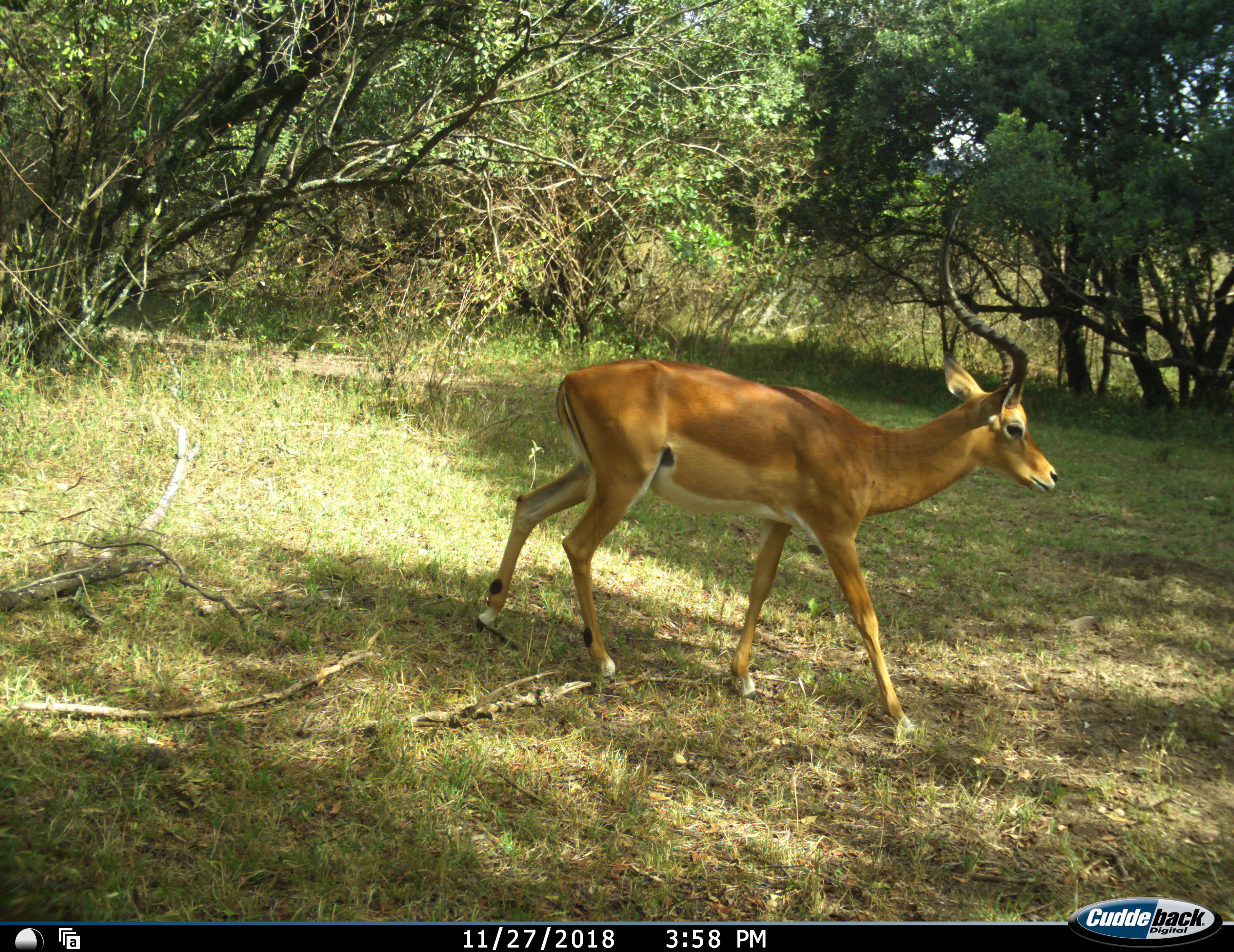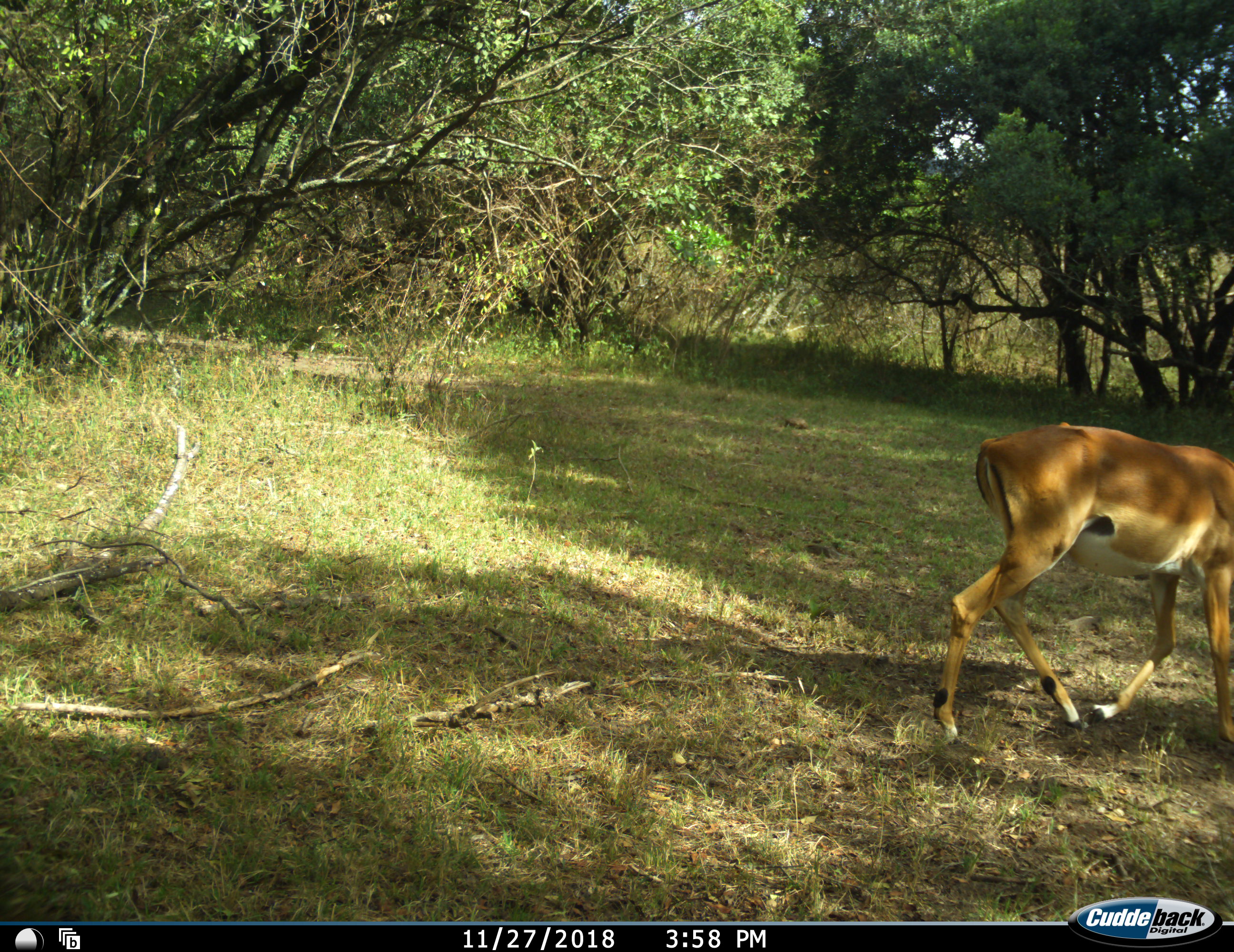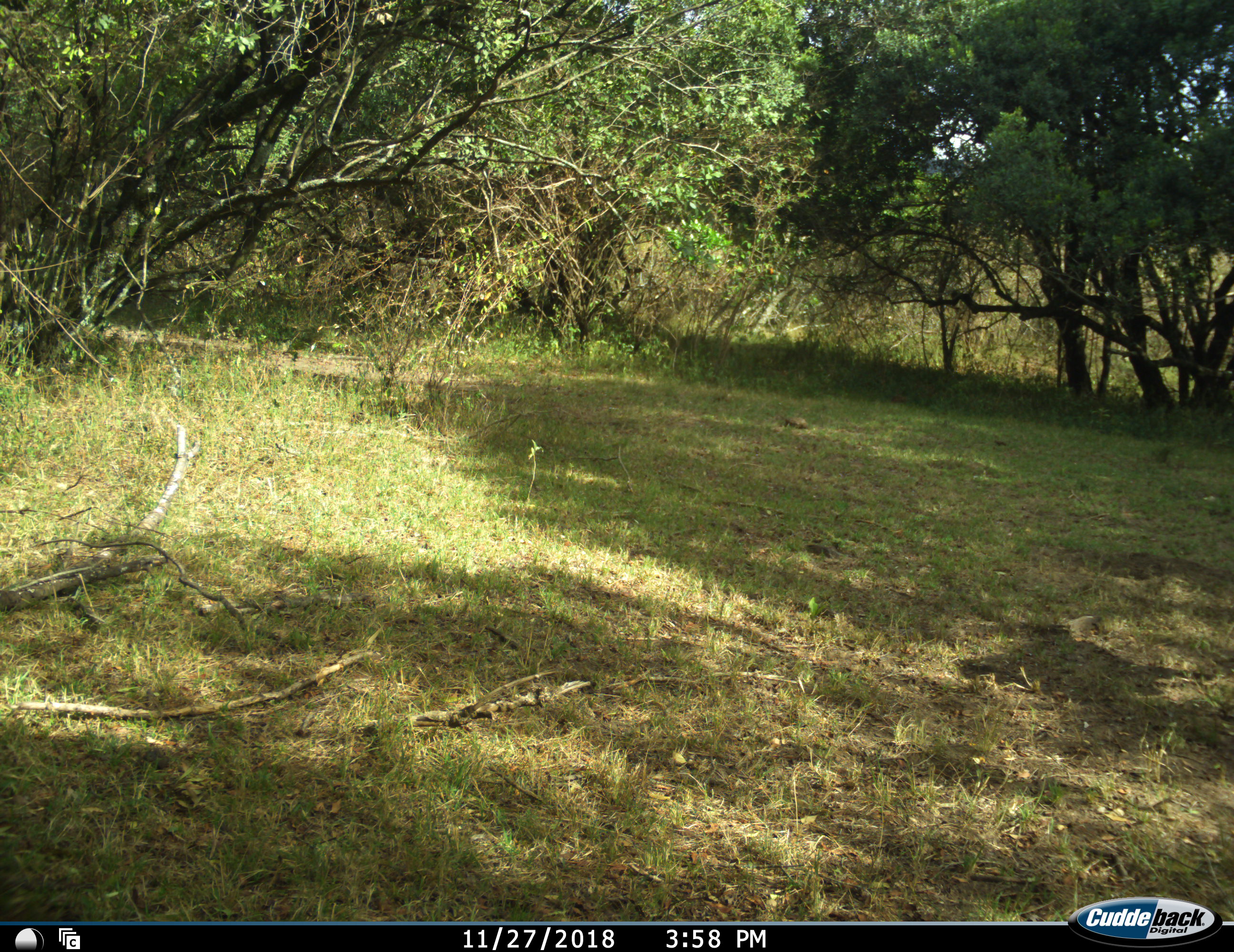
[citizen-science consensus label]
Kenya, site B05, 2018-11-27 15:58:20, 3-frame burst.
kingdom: Animalia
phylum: Chordata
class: Mammalia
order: Artiodactyla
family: Bovidae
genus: Aepyceros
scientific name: Aepyceros melampus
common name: impala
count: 1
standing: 10%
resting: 0%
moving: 100%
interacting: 0%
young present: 0%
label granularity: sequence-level